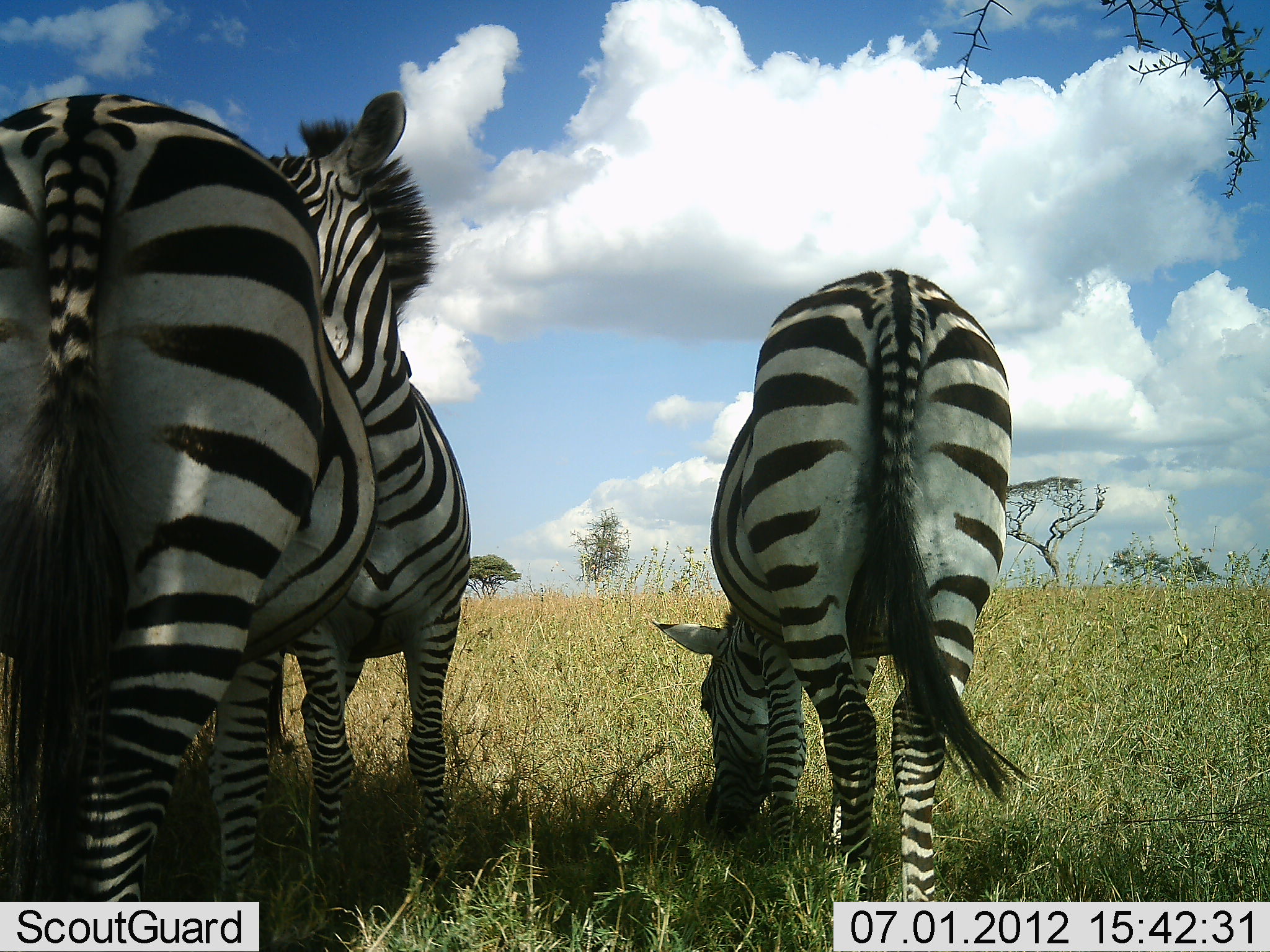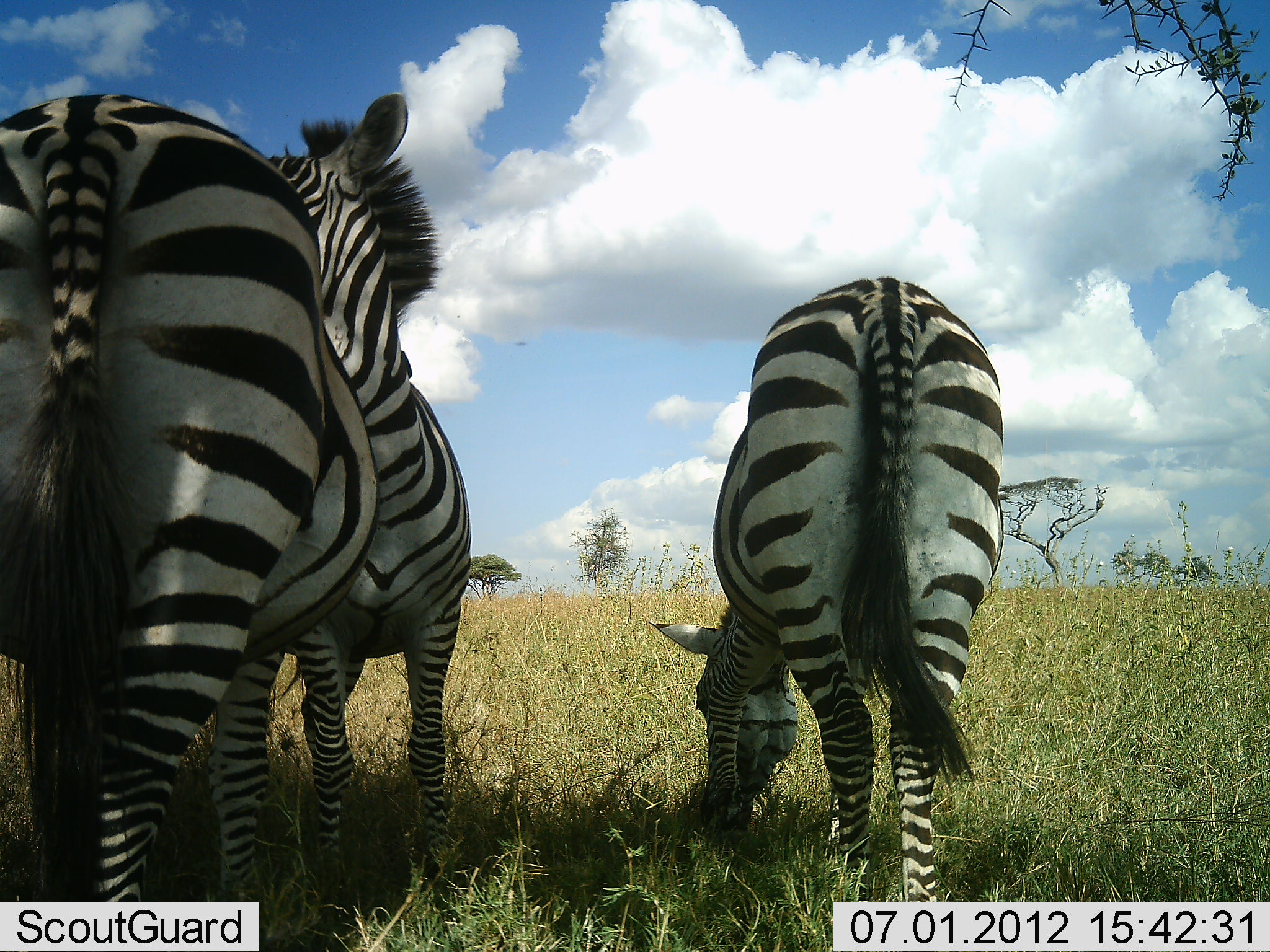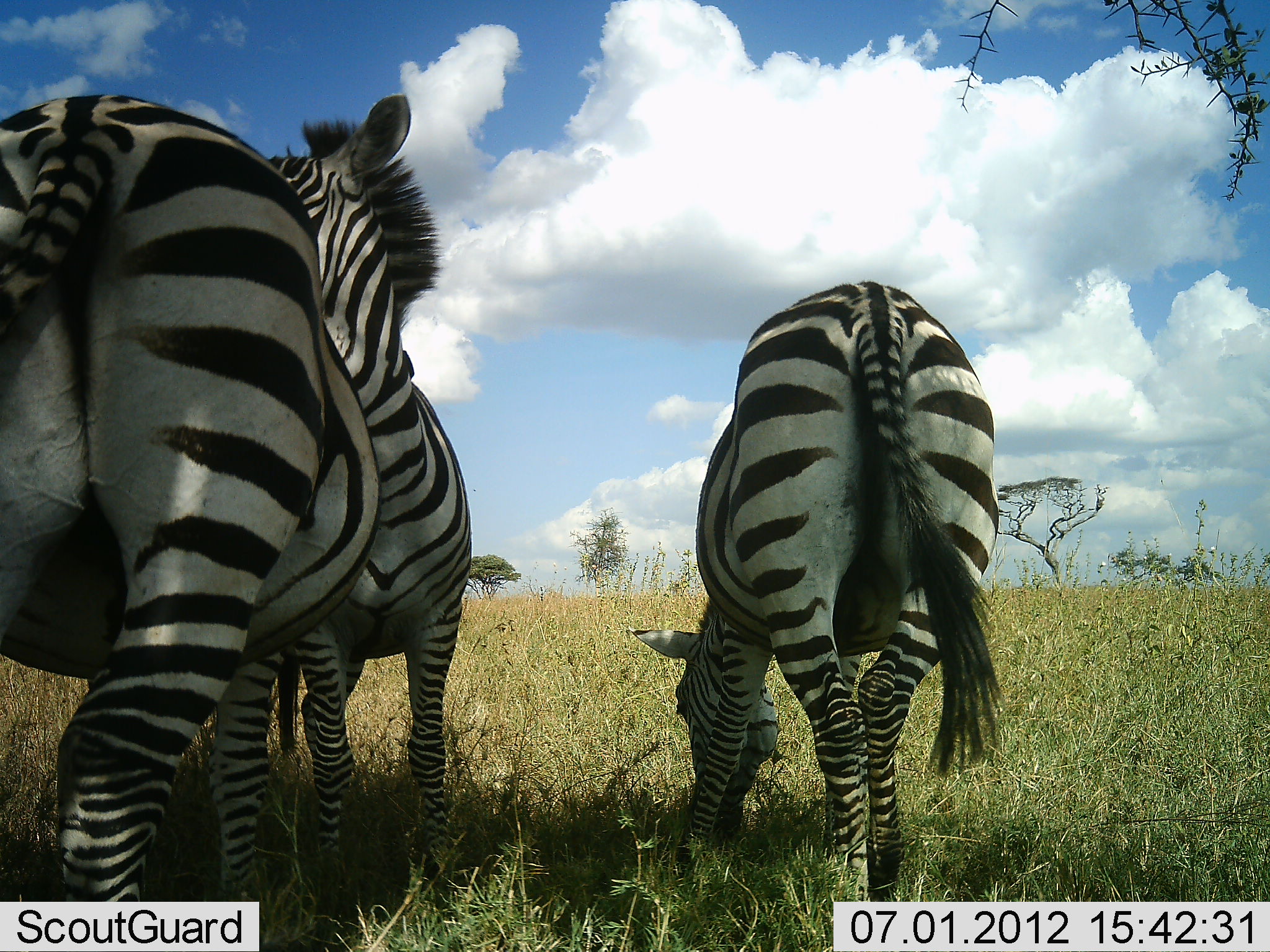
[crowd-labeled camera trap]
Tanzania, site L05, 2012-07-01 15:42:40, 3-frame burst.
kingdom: Animalia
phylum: Chordata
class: Mammalia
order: Perissodactyla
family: Equidae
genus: Equus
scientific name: Equus quagga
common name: plains zebra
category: zebra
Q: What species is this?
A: Zebra (plains zebra) (Equus quagga).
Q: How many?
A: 3.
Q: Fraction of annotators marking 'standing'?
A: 70%.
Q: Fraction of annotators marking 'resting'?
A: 0%.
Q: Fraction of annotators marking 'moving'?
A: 0%.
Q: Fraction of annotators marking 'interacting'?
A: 30%.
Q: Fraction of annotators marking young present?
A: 0%.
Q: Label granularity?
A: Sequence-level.